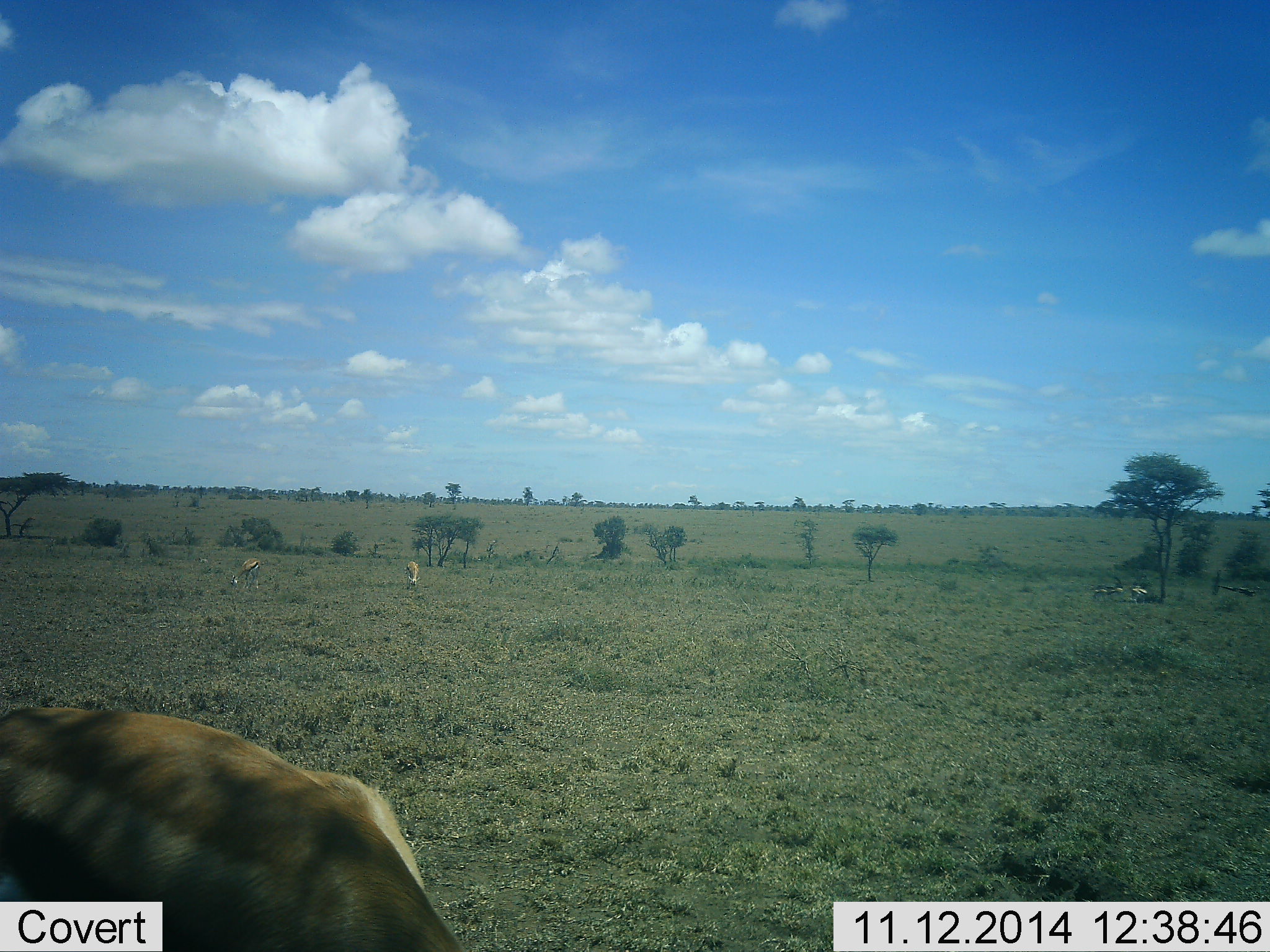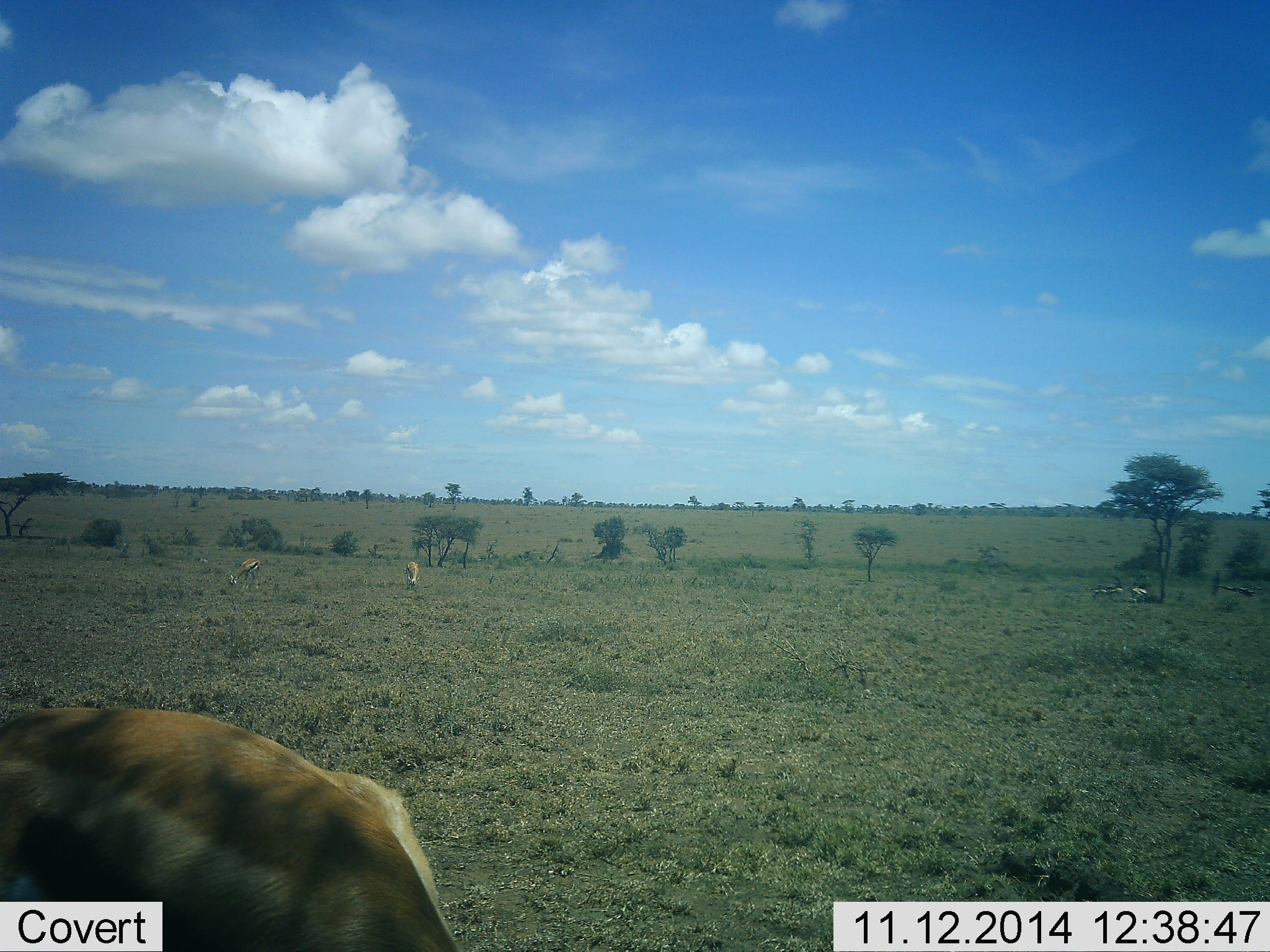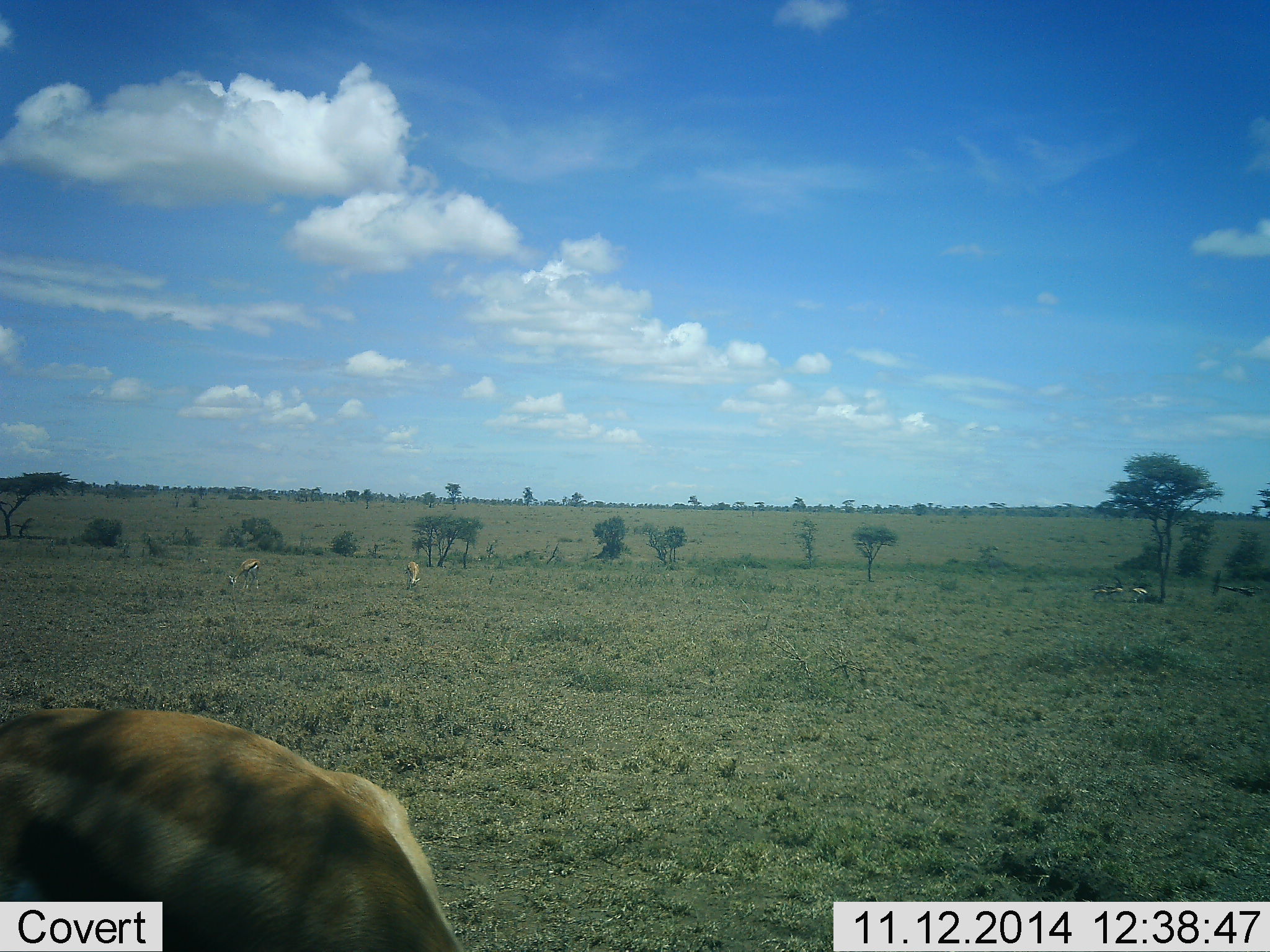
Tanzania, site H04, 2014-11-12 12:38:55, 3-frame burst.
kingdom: Animalia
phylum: Chordata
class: Mammalia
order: Artiodactyla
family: Bovidae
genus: Eudorcas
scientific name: Eudorcas thomsonii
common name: thomson's gazelle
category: gazellethomsons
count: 5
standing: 40%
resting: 0%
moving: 0%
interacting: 0%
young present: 10%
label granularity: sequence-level